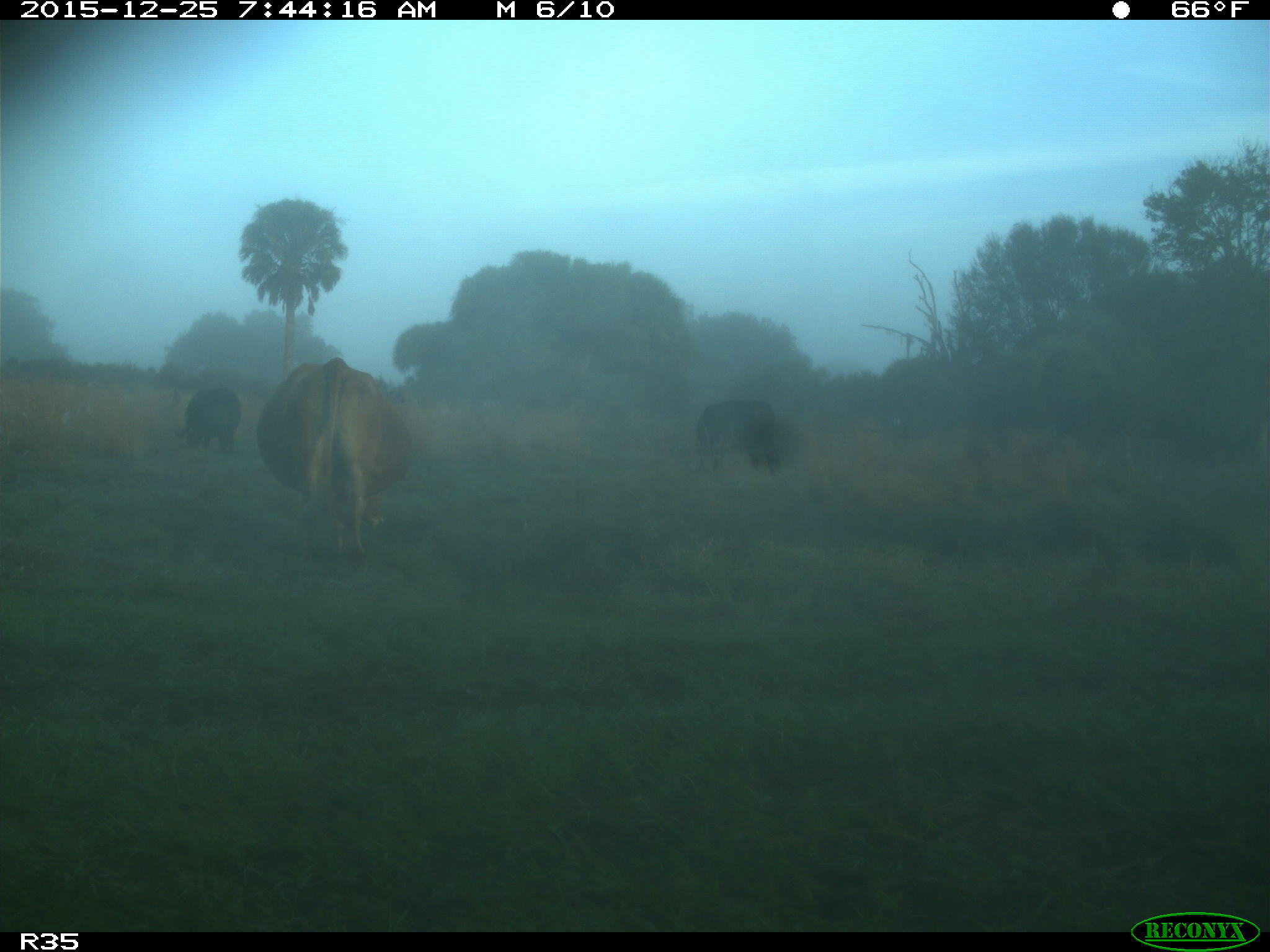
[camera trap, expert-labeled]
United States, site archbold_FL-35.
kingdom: Animalia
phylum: Chordata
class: Mammalia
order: Artiodactyla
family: Bovidae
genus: Bos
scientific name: Bos taurus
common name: domestic cow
Bos taurus (domestic cow).